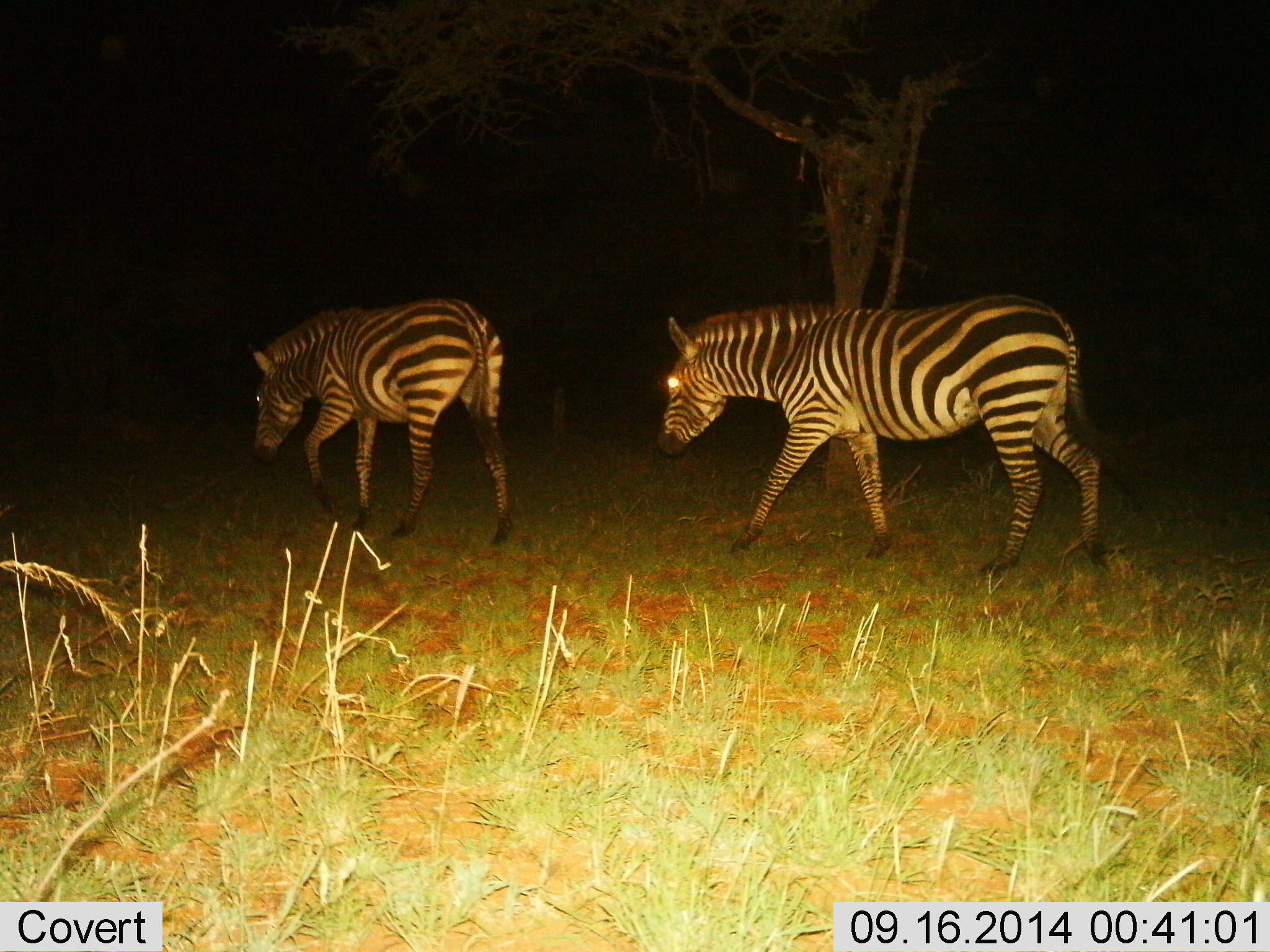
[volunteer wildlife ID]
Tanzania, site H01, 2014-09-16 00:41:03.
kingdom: Animalia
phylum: Chordata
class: Mammalia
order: Perissodactyla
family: Equidae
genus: Equus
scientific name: Equus quagga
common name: plains zebra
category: zebra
Zebra (plains zebra) (Equus quagga), count 2. Behavior (volunteer vote fractions): standing 10%, resting 0%, moving 100%, interacting 0%. Young present (vote fraction): 0%. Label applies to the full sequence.